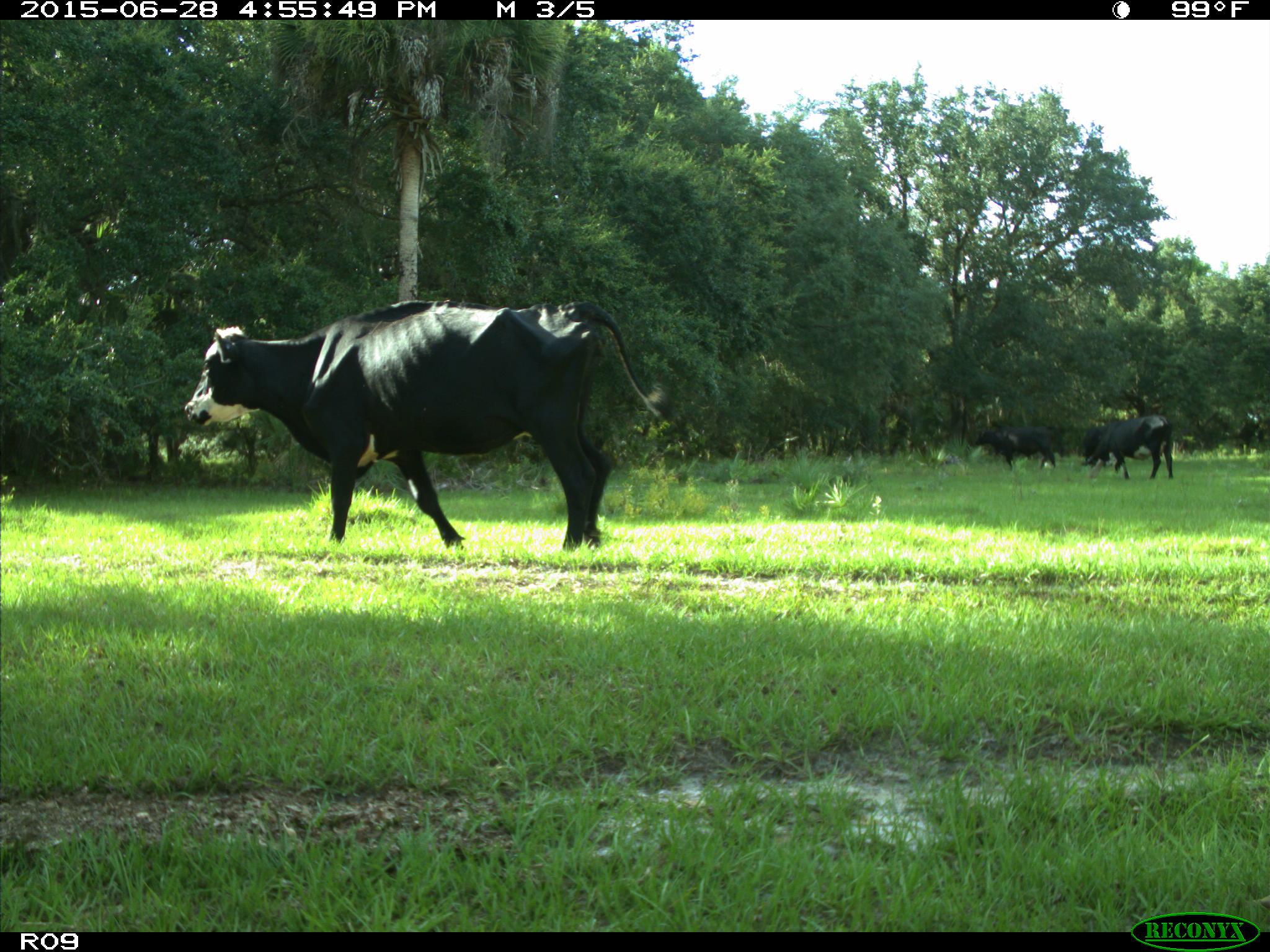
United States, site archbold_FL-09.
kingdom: Animalia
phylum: Chordata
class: Mammalia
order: Artiodactyla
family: Bovidae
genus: Bos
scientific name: Bos taurus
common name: domestic cow